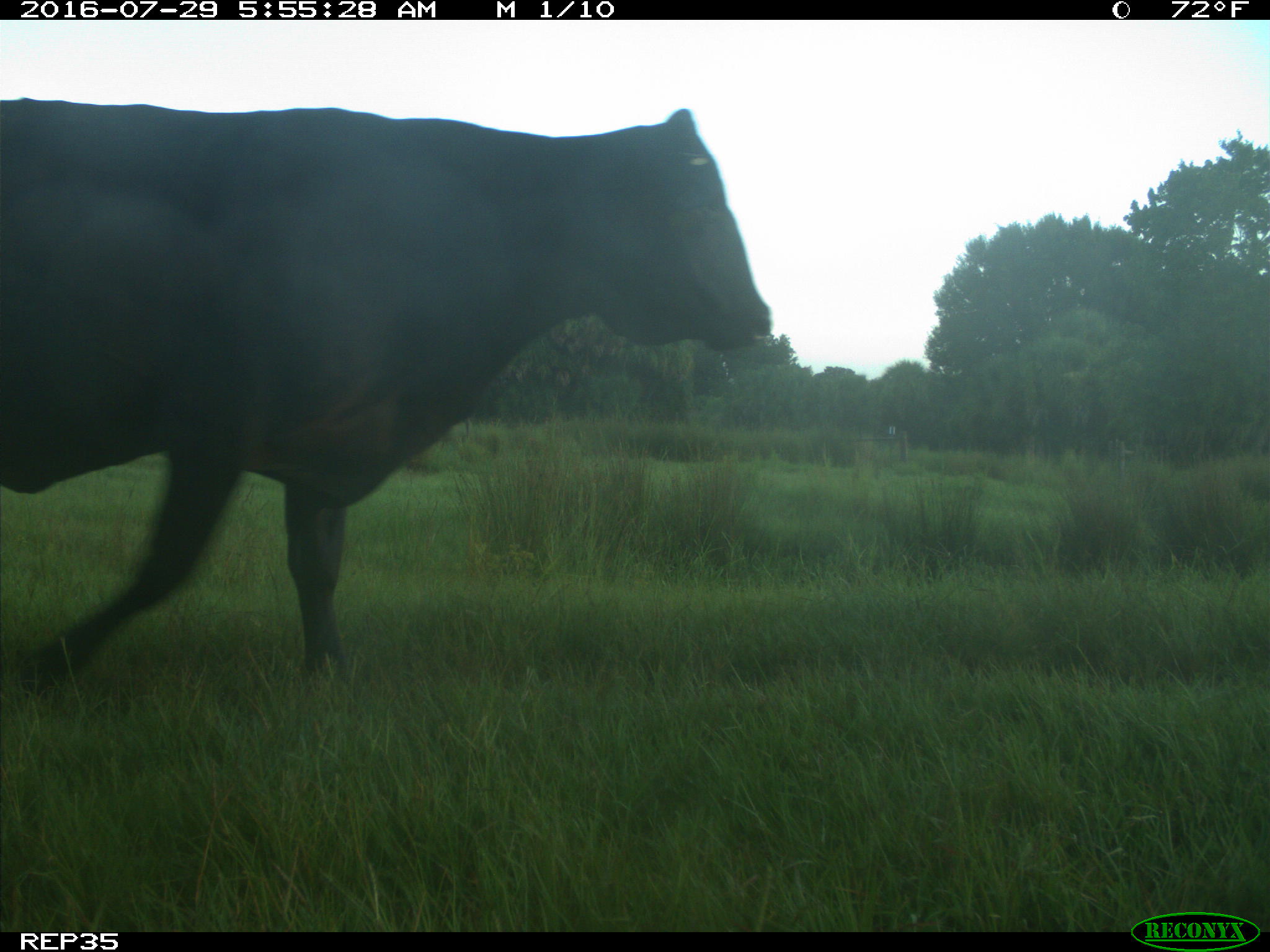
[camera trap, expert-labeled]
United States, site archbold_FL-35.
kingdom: Animalia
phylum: Chordata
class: Mammalia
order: Artiodactyla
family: Bovidae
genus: Bos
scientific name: Bos taurus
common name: domestic cow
Bos taurus (domestic cow).